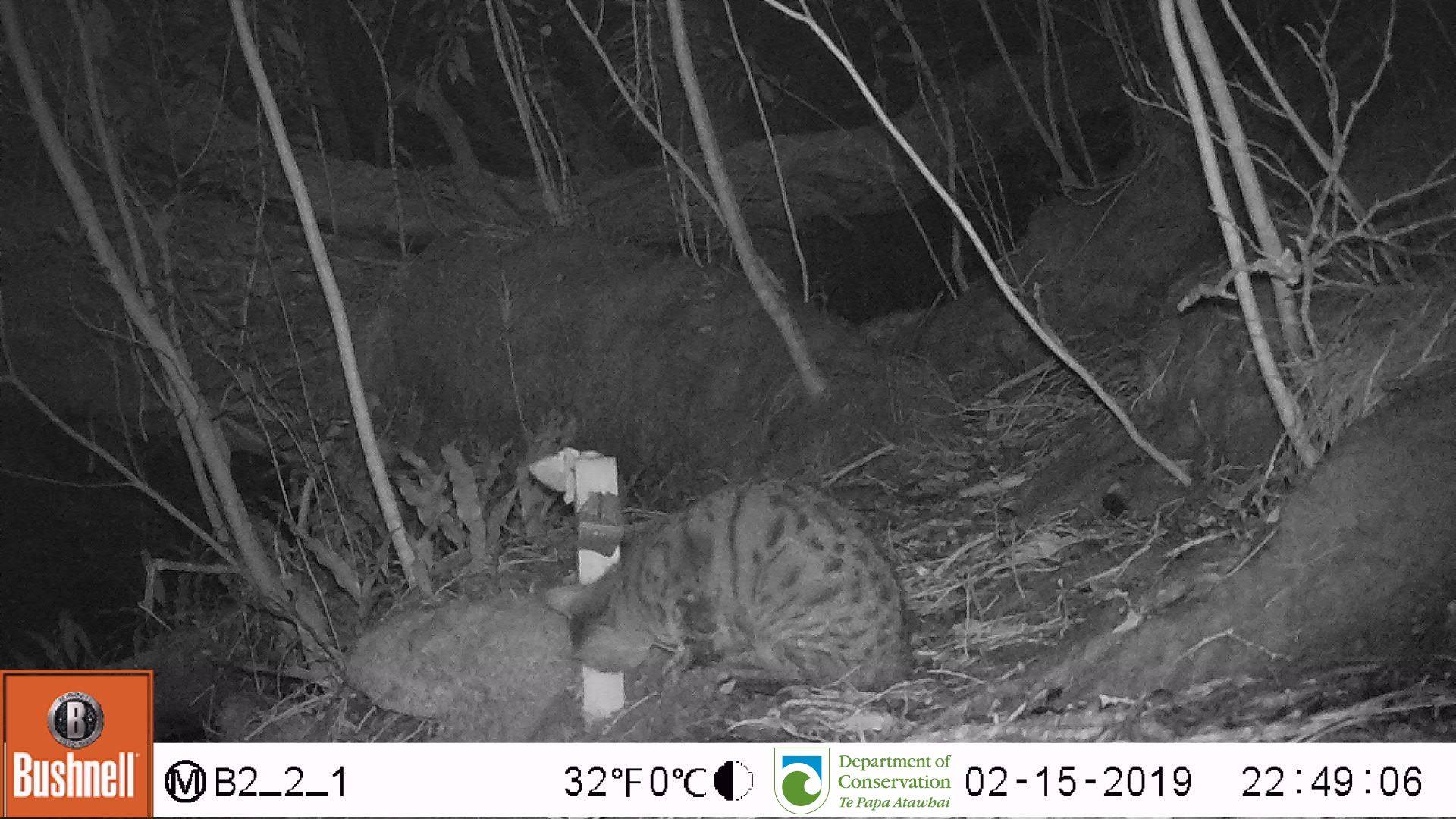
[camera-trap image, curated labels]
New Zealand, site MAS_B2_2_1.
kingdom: Animalia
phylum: Chordata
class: Mammalia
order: Carnivora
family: Felidae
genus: Felis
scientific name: Felis catus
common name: domestic cat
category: cat